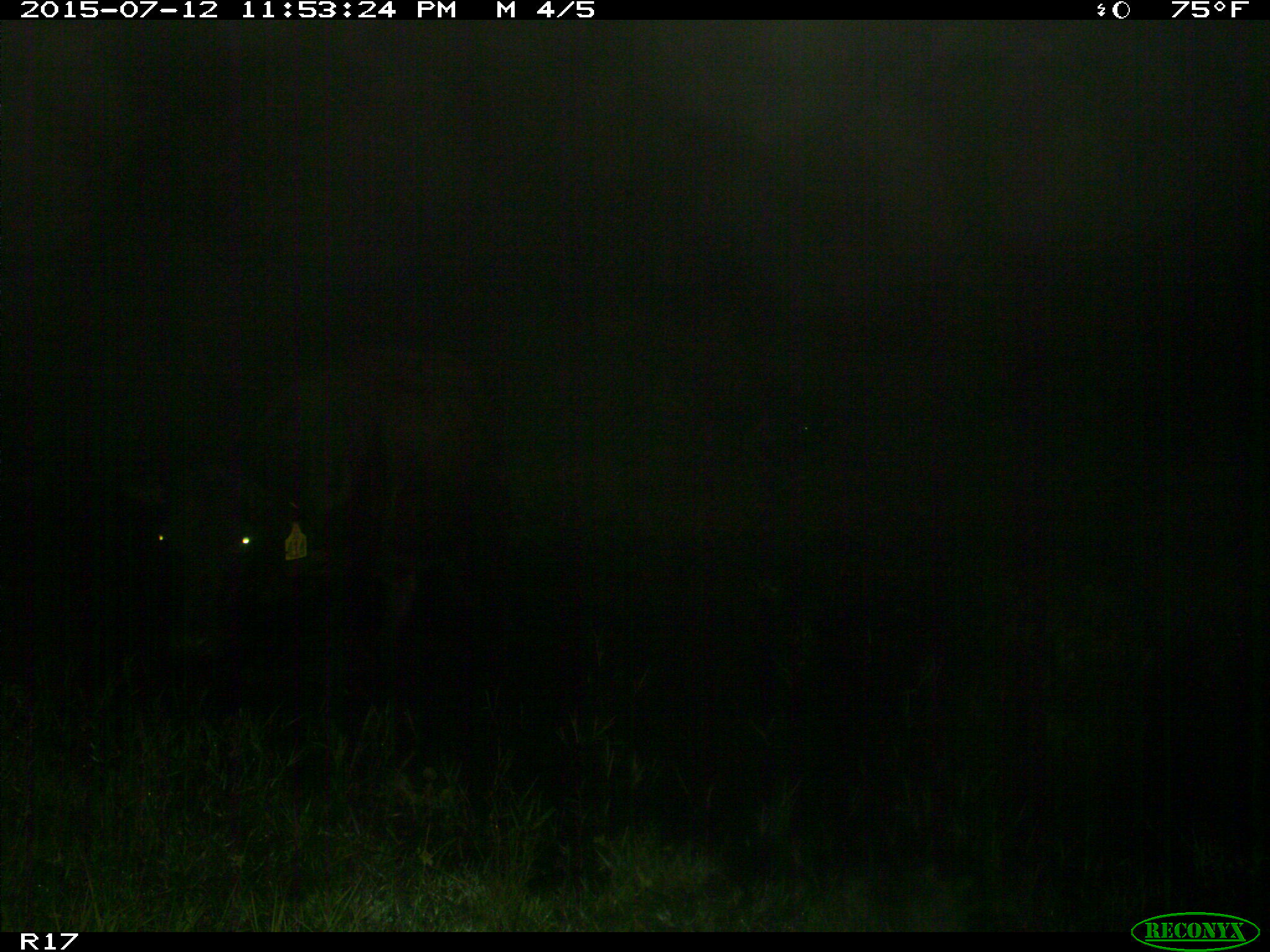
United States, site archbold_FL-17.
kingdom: Animalia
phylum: Chordata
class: Mammalia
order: Artiodactyla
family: Bovidae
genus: Bos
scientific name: Bos taurus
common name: domestic cow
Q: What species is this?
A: Bos taurus (domestic cow).